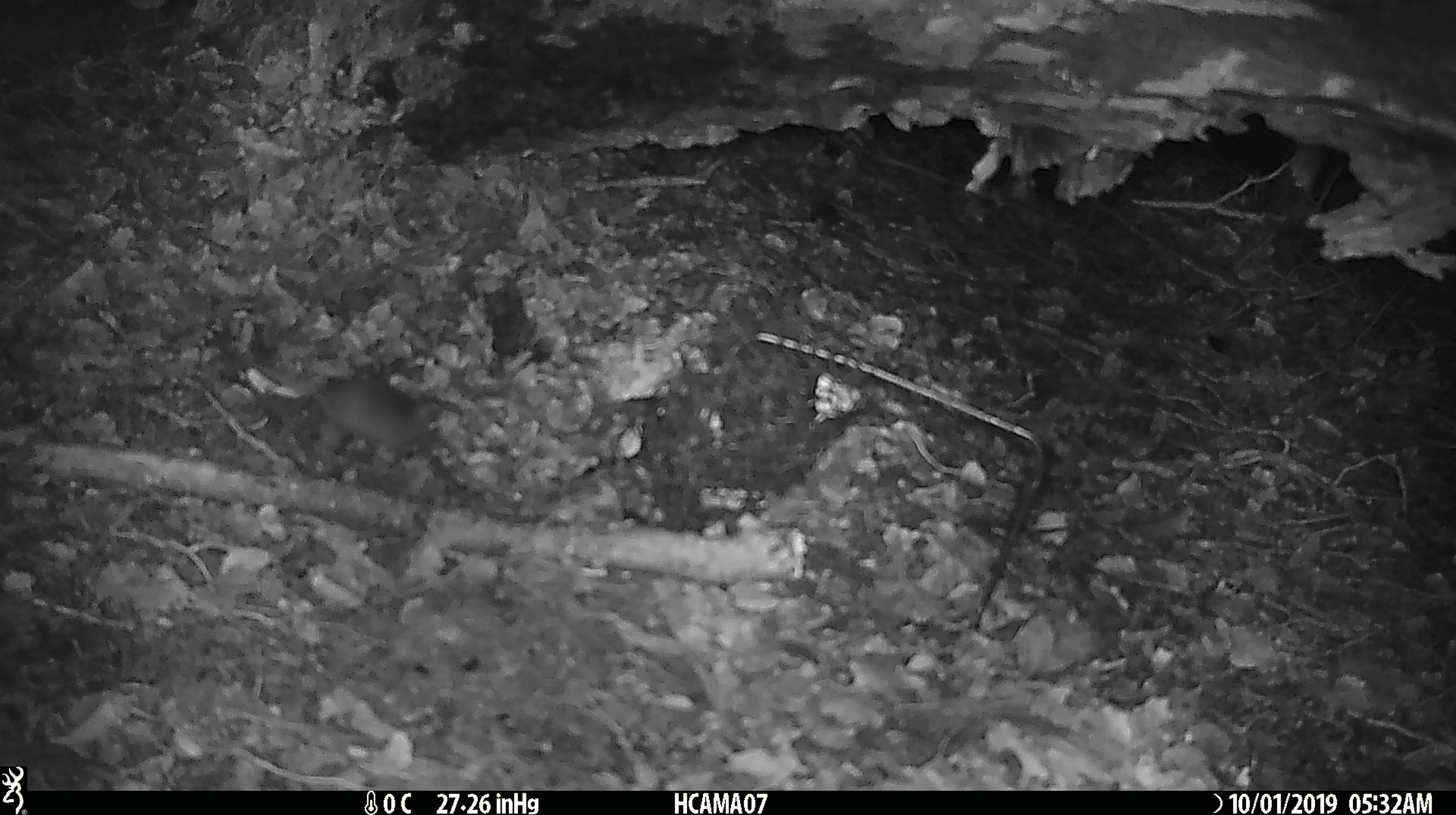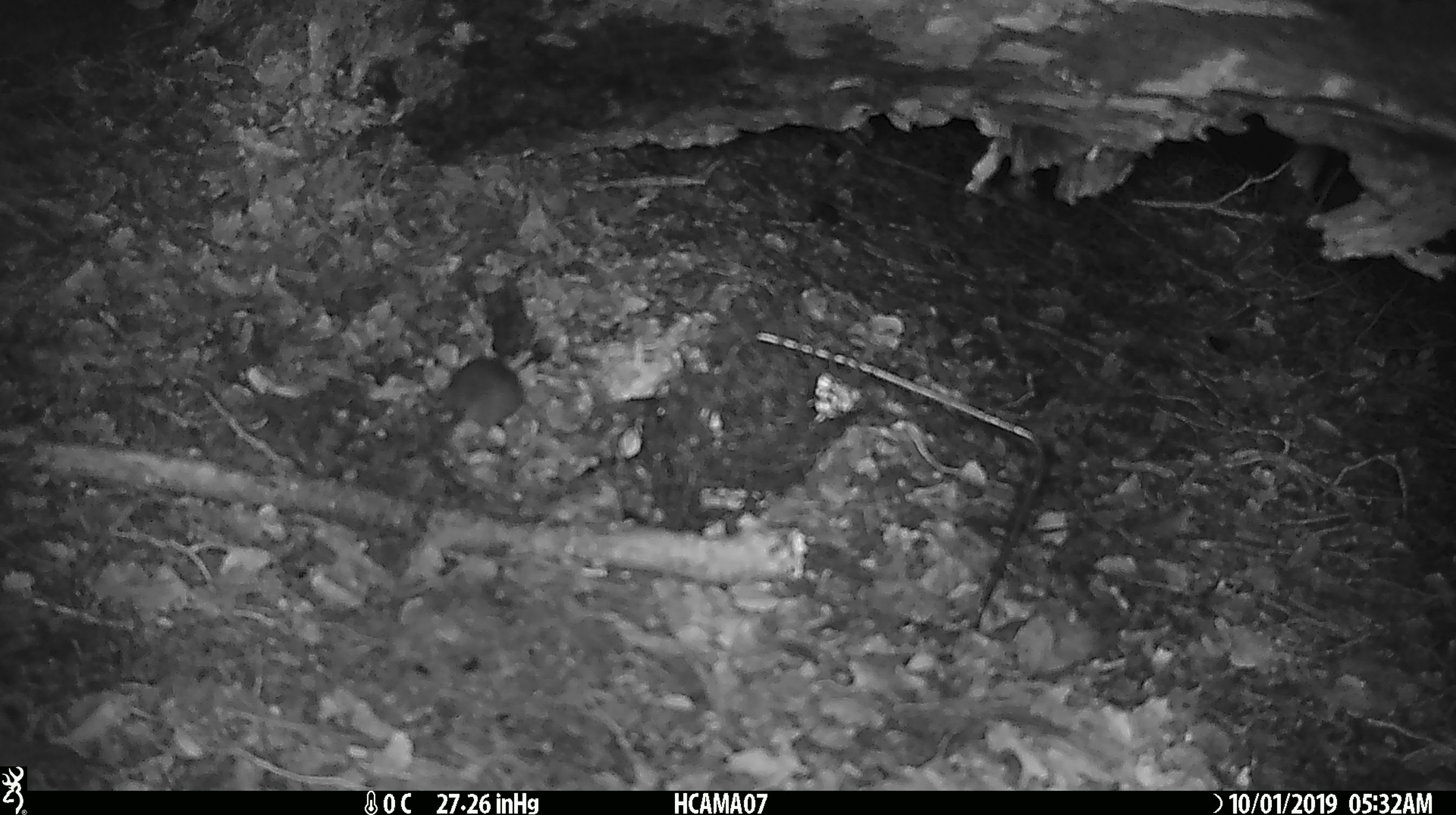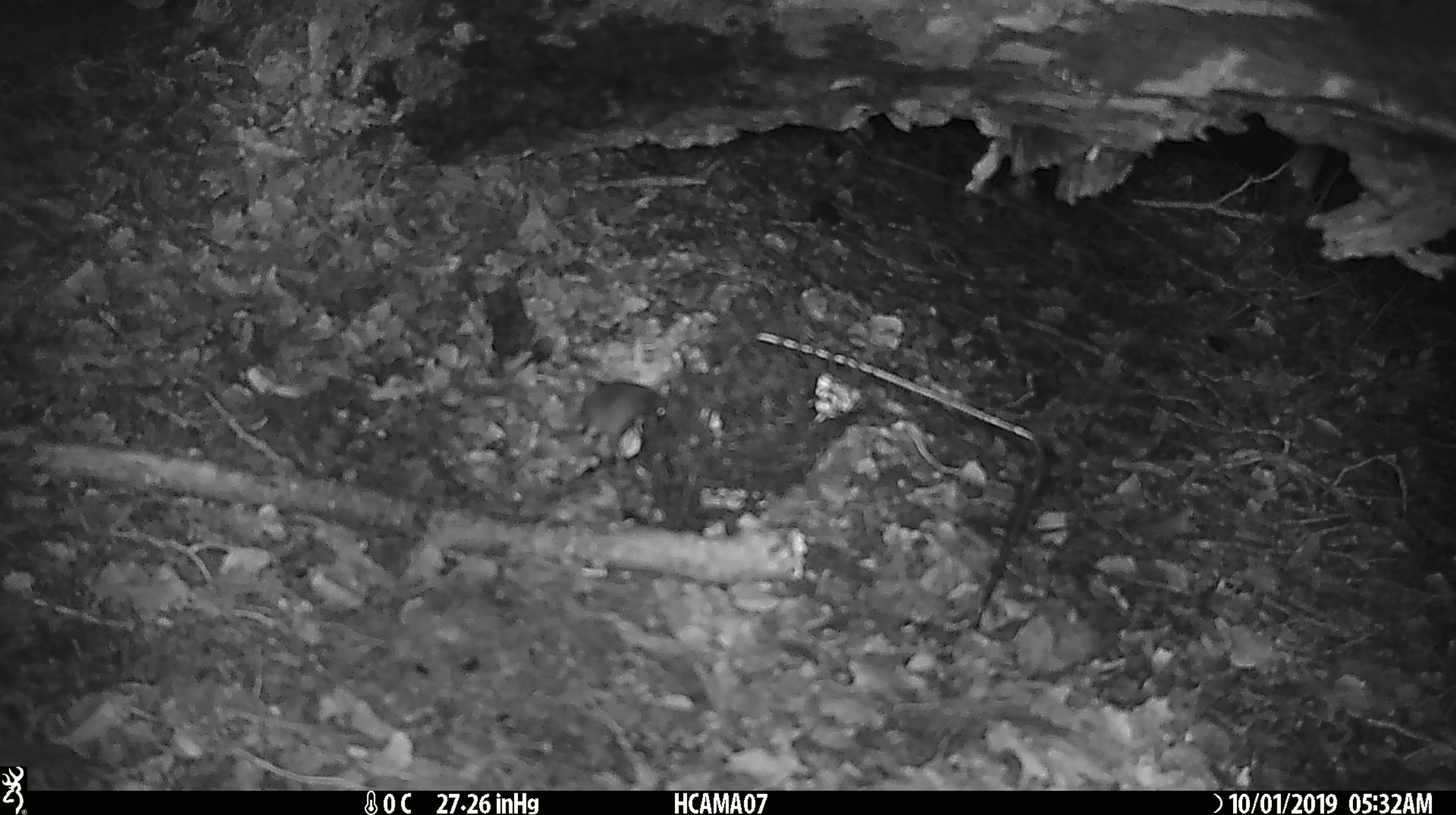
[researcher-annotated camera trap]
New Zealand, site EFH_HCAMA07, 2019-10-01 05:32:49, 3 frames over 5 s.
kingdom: Animalia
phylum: Chordata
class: Mammalia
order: Rodentia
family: Muridae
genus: Mus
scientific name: Mus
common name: mouse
Mouse (Mus).